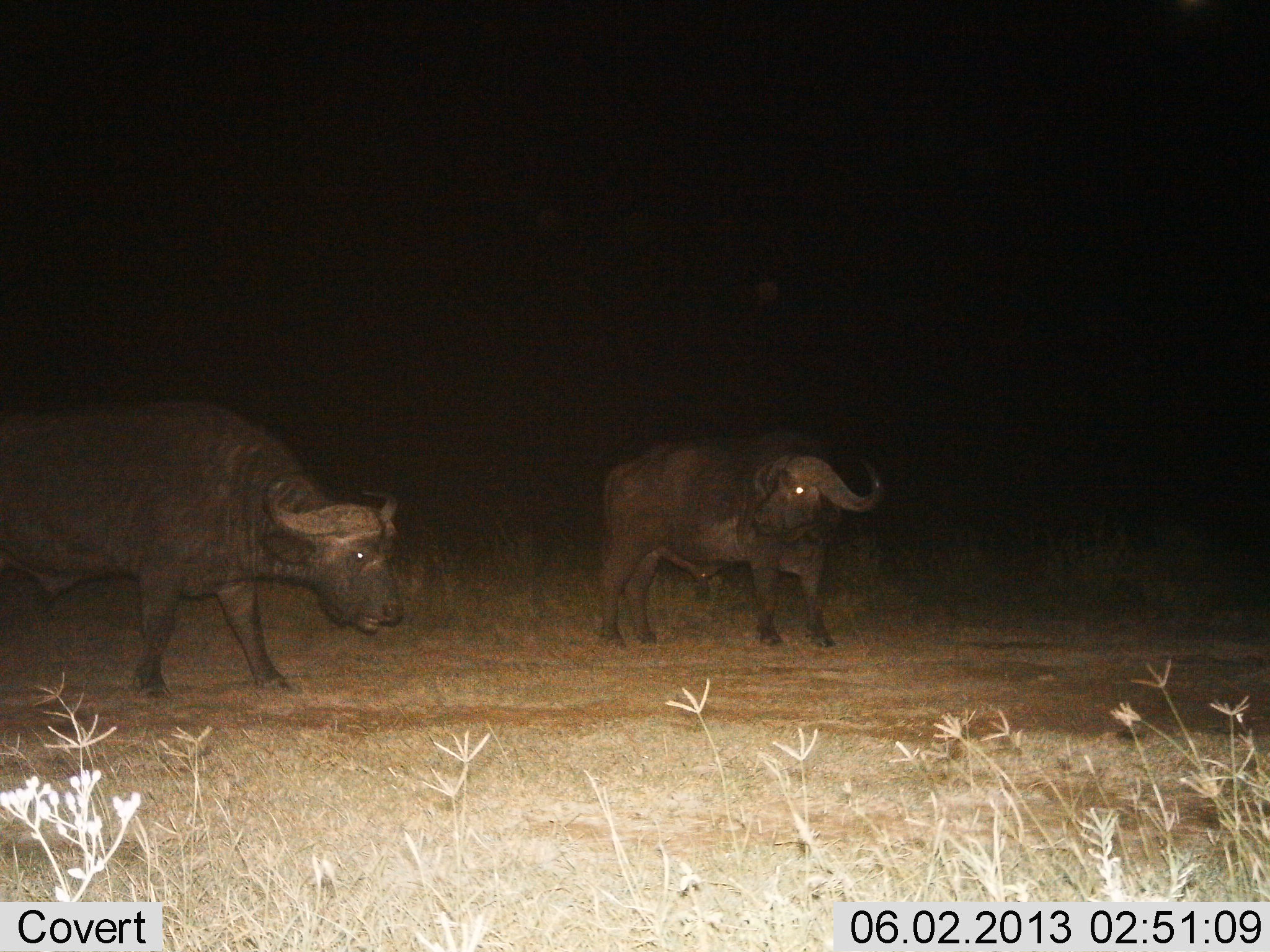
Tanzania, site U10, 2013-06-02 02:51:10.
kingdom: Animalia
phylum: Chordata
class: Mammalia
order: Artiodactyla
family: Bovidae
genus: Syncerus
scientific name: Syncerus caffer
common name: cape buffalo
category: buffalo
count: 2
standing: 72%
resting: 6%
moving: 41%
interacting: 6%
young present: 0%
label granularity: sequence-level